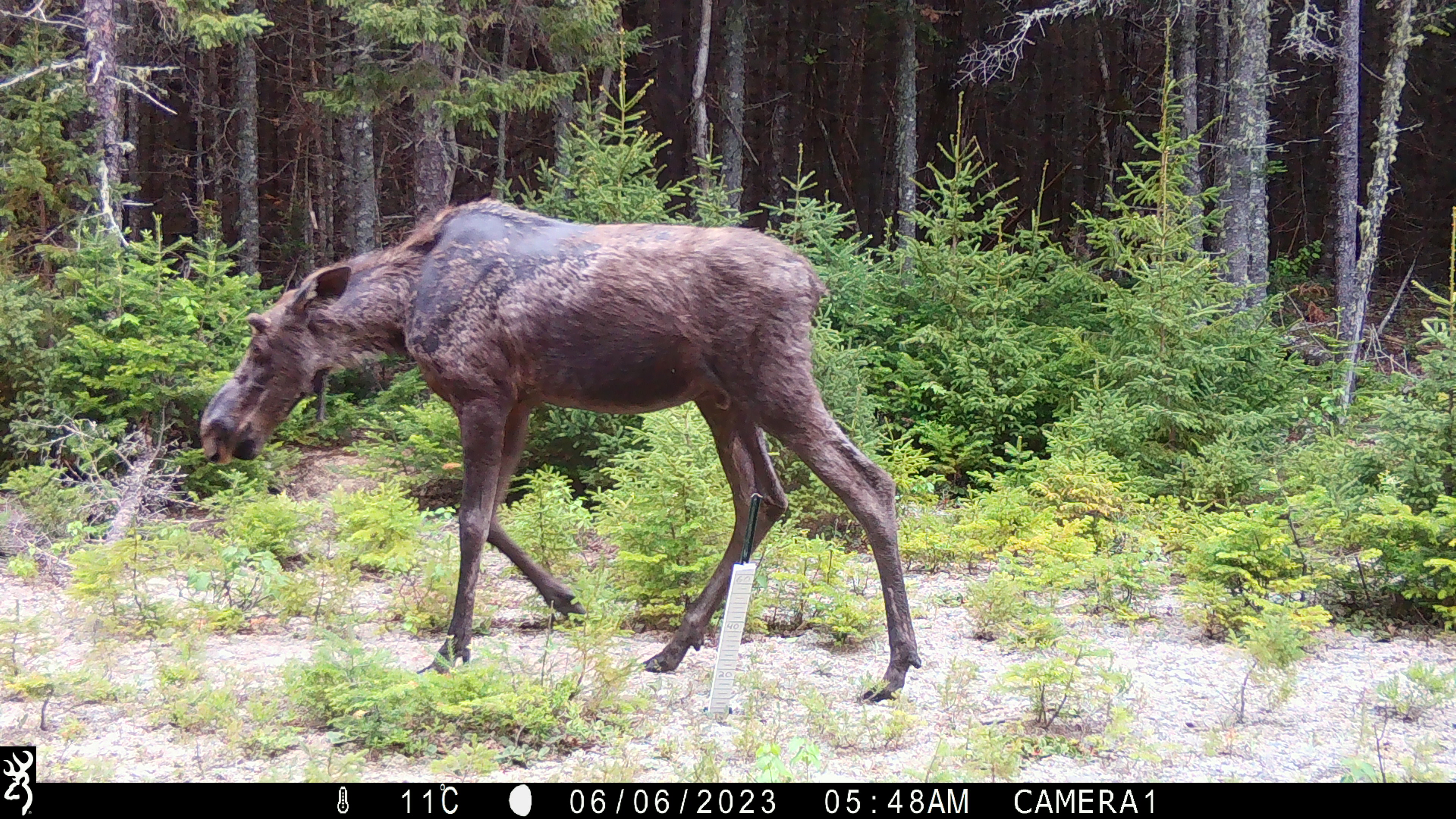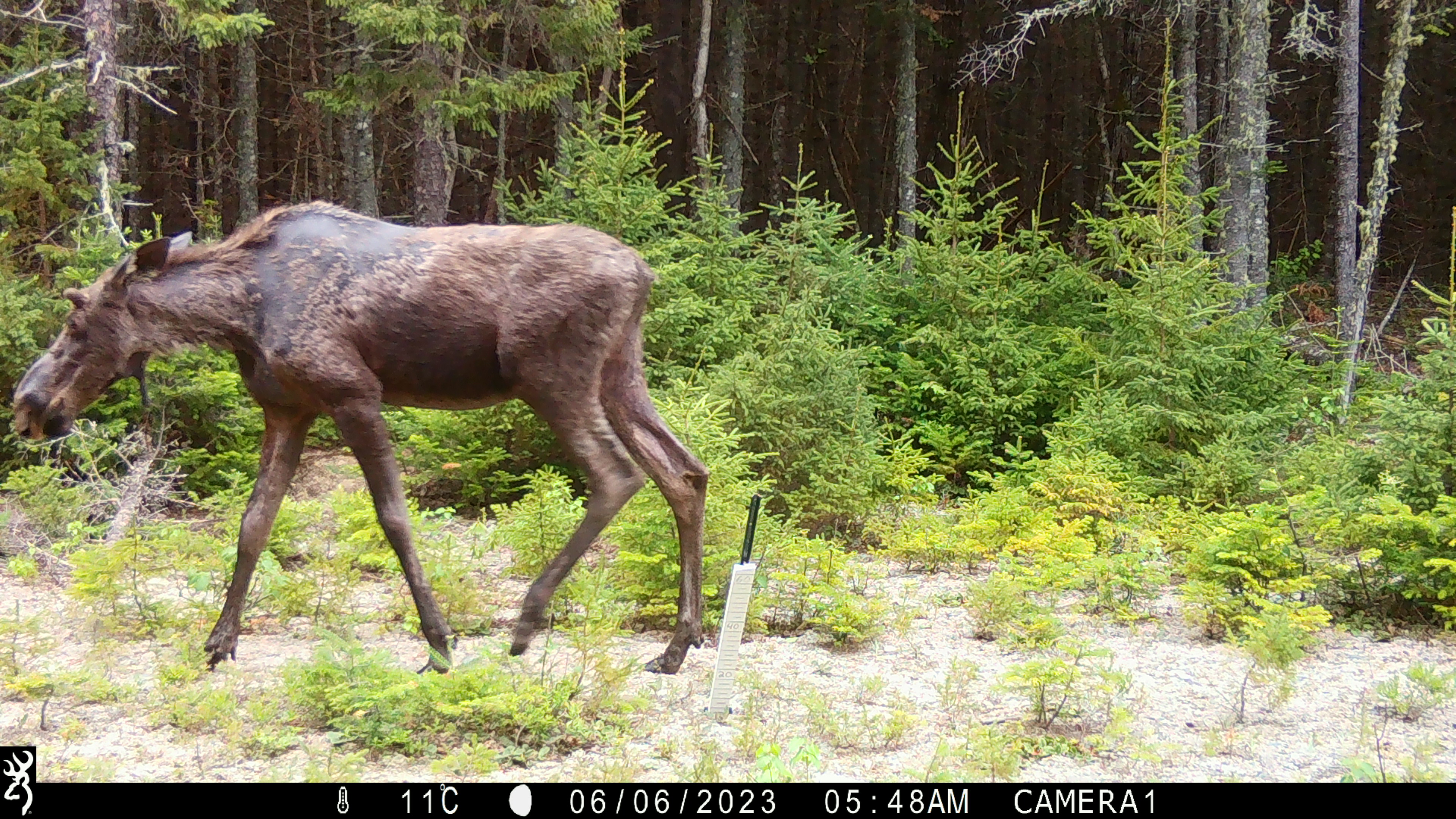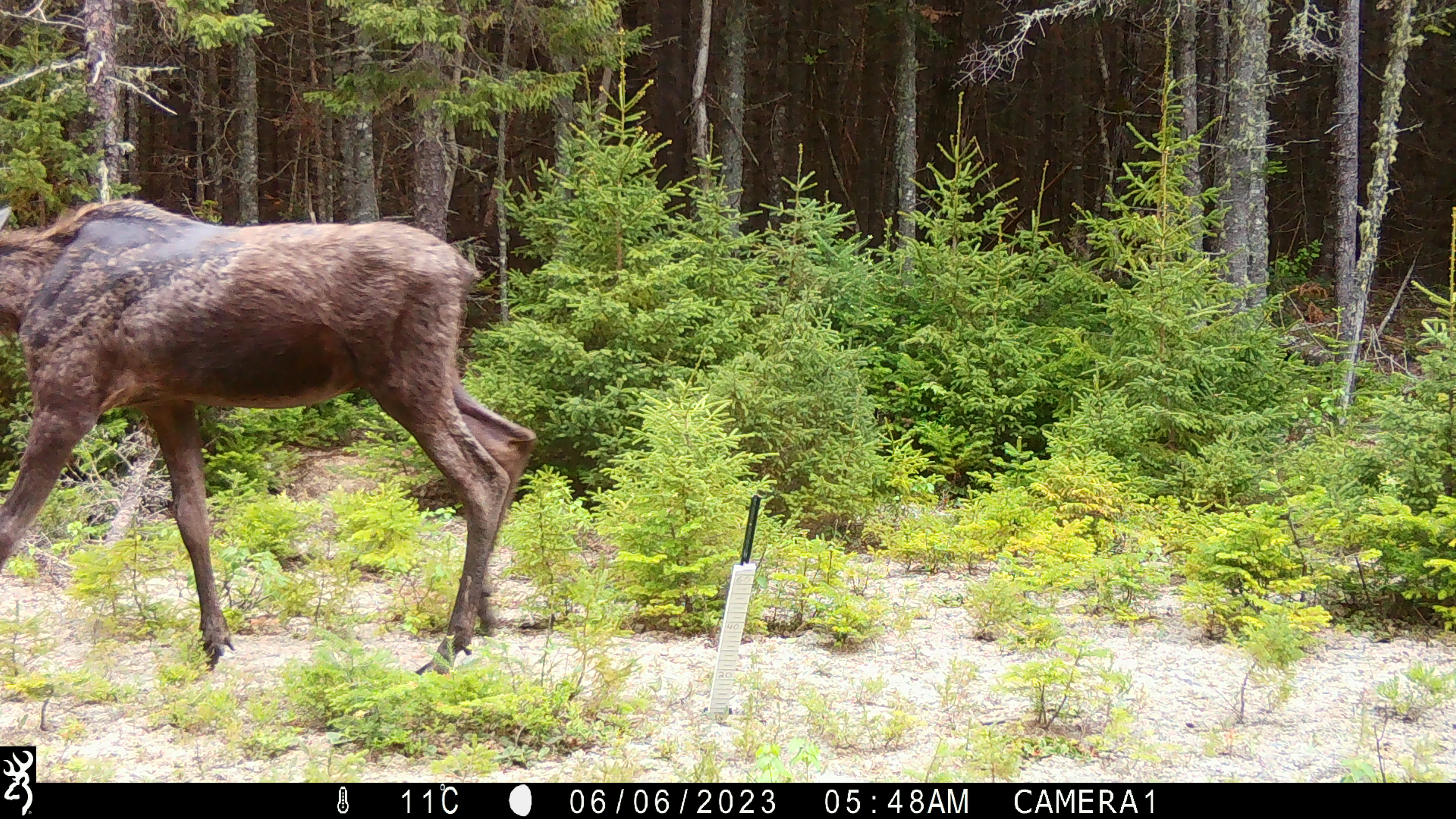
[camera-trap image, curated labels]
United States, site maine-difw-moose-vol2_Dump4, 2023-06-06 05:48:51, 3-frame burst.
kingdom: Animalia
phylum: Chordata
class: Mammalia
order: Artiodactyla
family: Cervidae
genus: Alces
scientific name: Alces alces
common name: moose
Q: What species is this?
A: Moose (Alces alces).